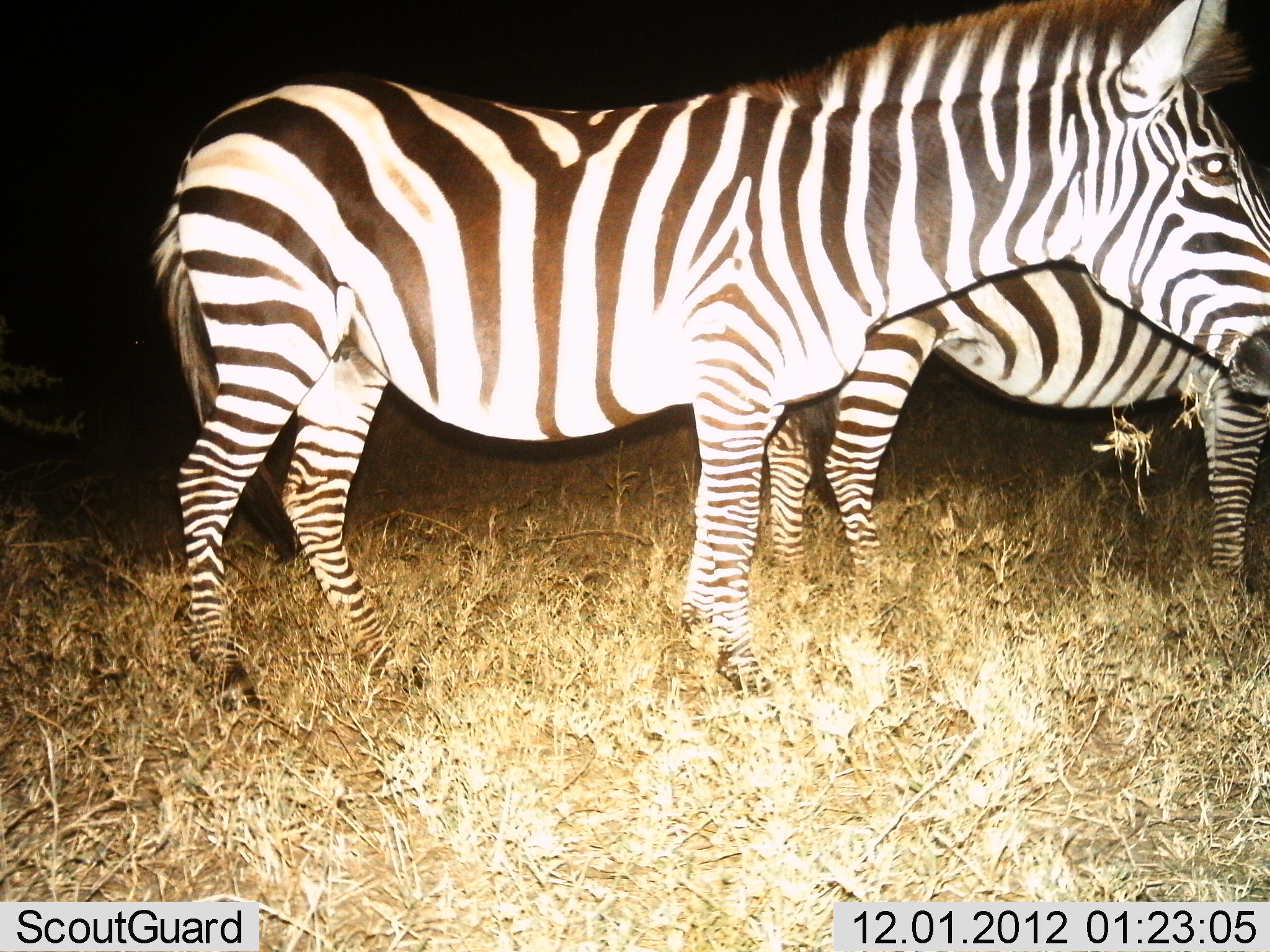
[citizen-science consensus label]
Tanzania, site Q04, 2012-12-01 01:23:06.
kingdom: Animalia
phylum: Chordata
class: Mammalia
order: Perissodactyla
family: Equidae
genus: Equus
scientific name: Equus quagga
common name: plains zebra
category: zebra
Zebra (plains zebra) (Equus quagga), count 2. Behavior (volunteer vote fractions): standing 90%, resting 0%, moving 0%, interacting 0%. Young present (vote fraction): 0%. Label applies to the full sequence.